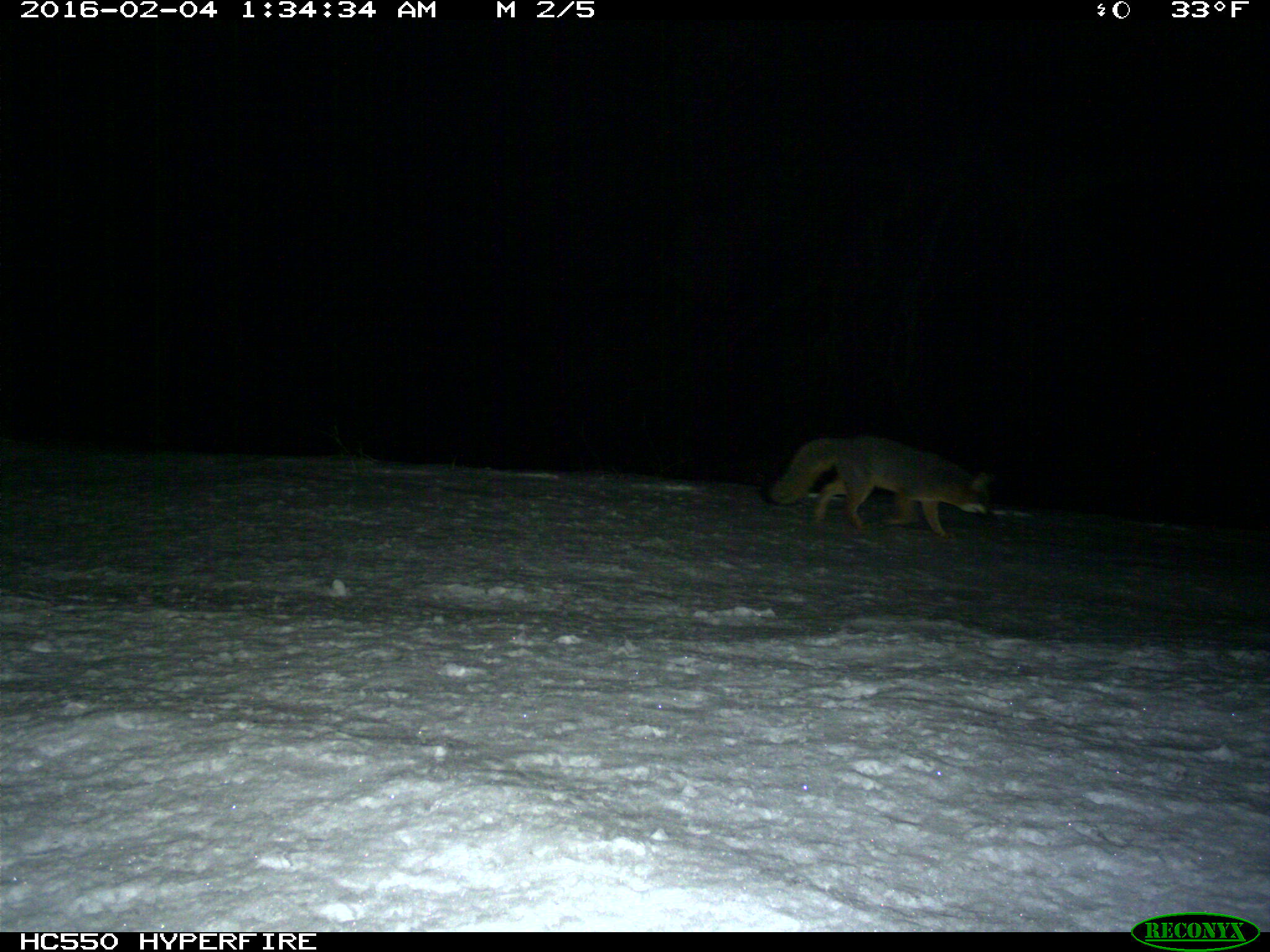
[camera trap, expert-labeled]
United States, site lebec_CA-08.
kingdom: Animalia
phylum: Chordata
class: Mammalia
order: Carnivora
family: Canidae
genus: Urocyon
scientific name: Urocyon cinereoargenteus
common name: gray fox